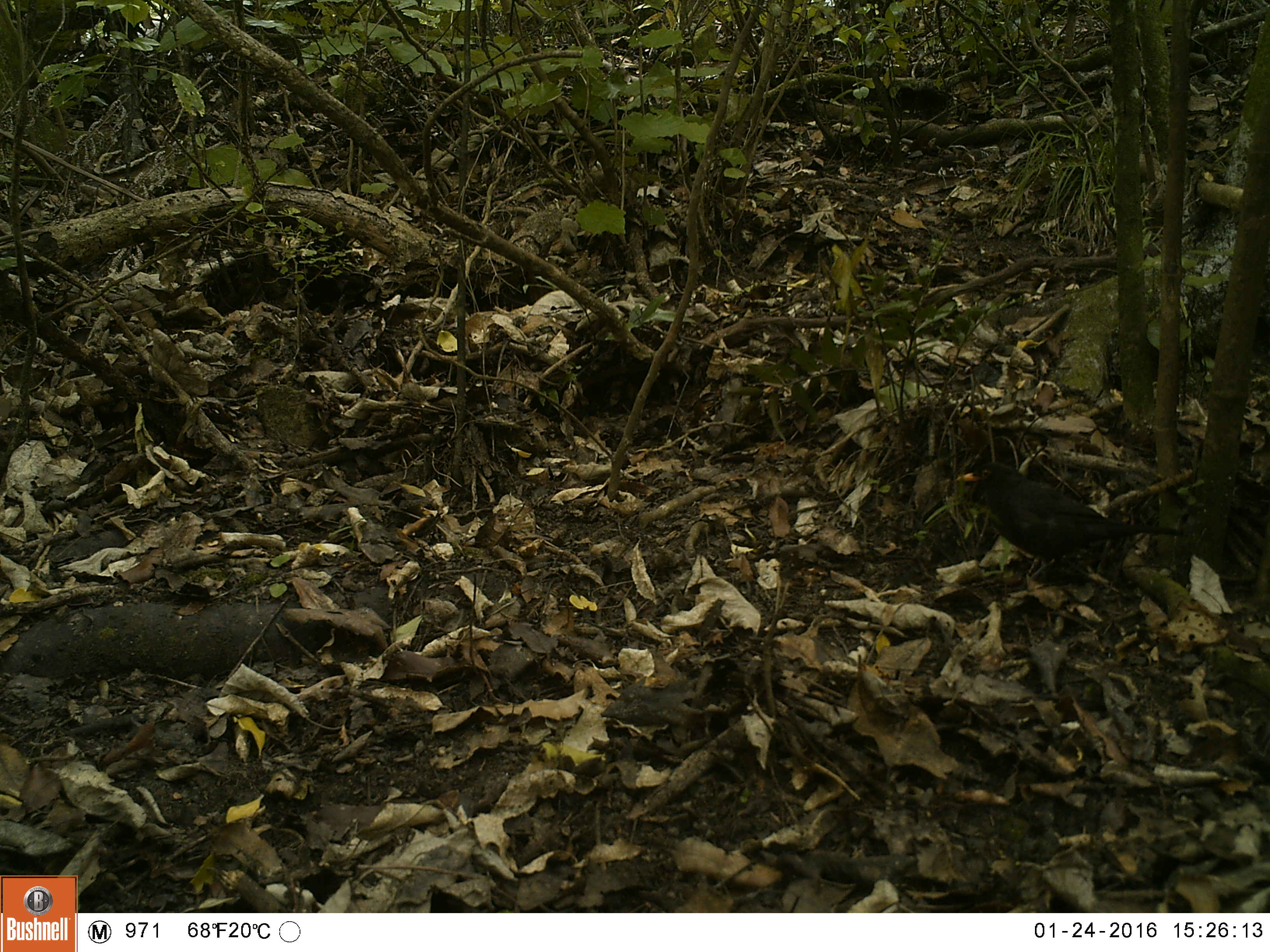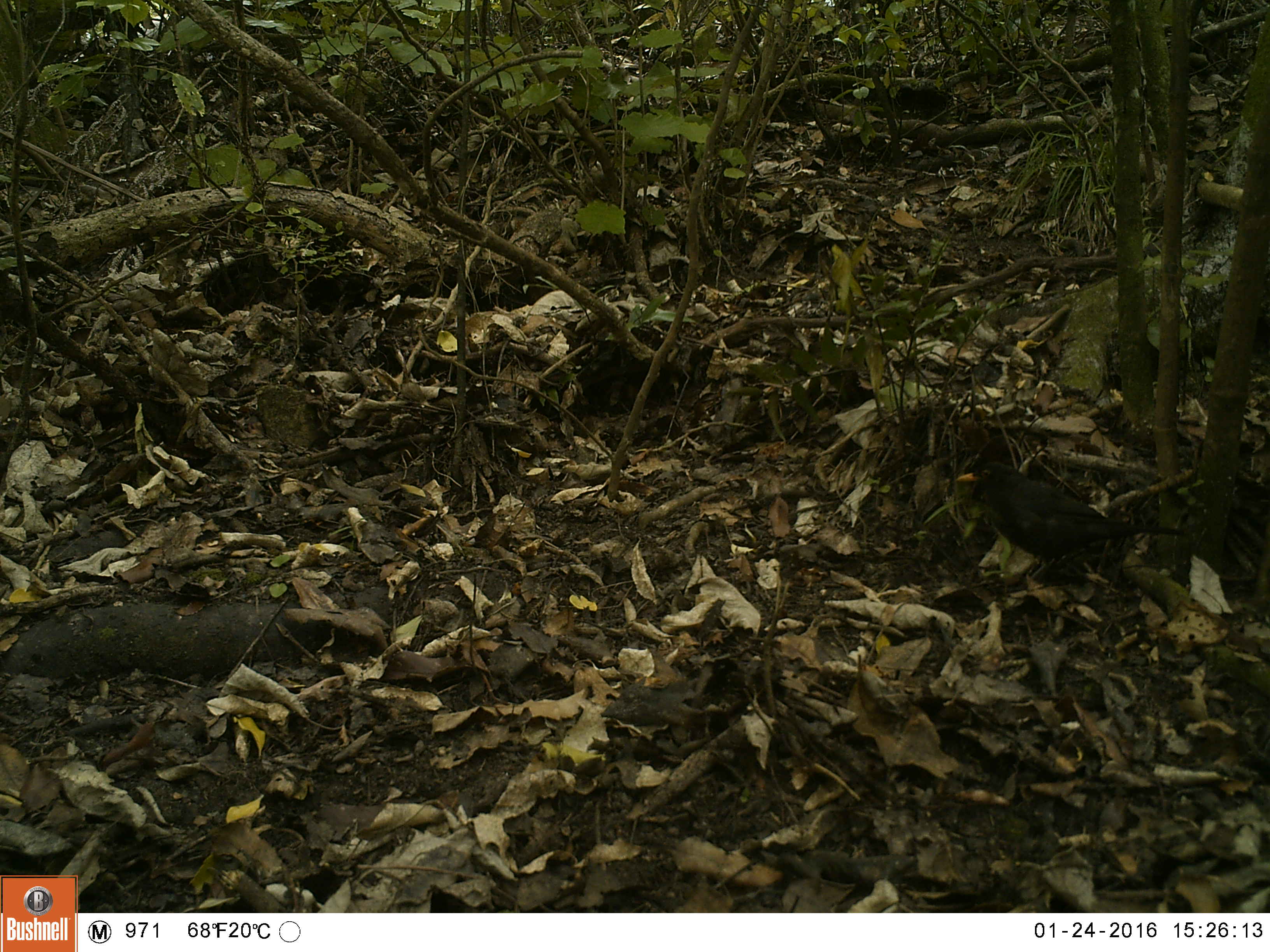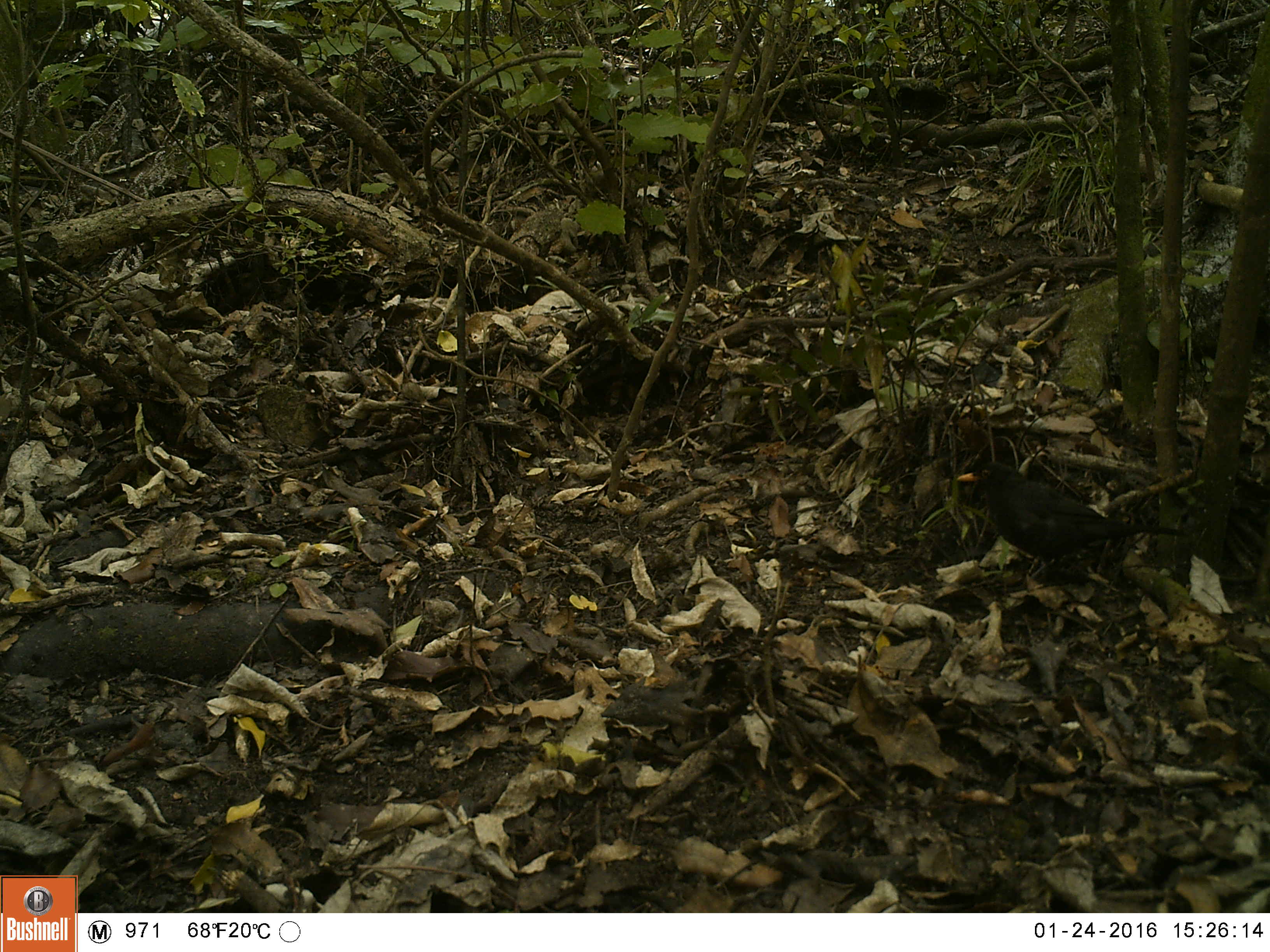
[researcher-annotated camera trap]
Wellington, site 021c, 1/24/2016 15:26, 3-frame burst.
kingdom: Animalia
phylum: Chordata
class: Aves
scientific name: Aves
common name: bird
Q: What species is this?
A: Bird (Aves).